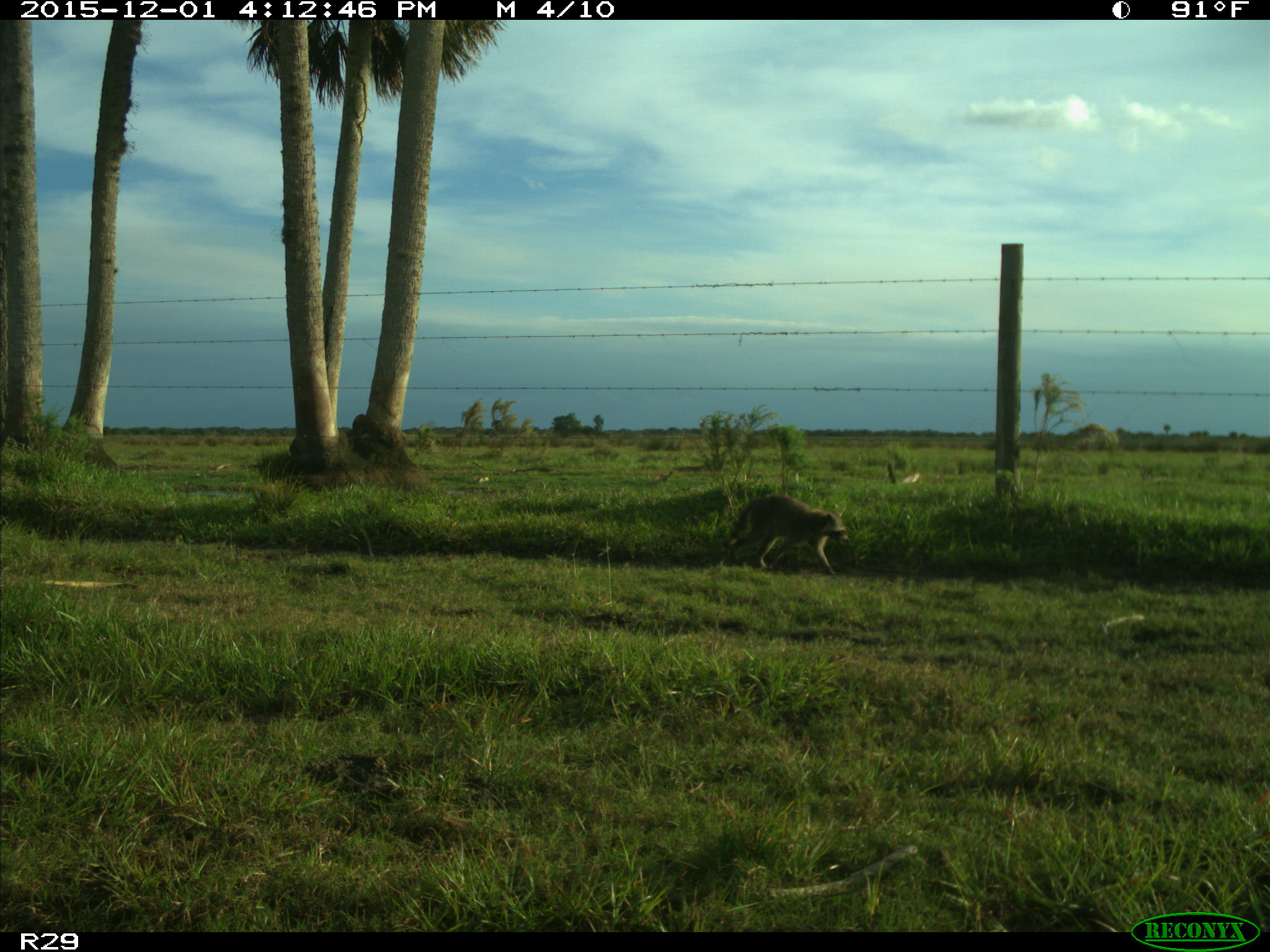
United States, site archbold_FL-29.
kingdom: Animalia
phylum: Chordata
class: Mammalia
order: Carnivora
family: Procyonidae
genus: Procyon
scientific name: Procyon lotor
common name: common raccoon